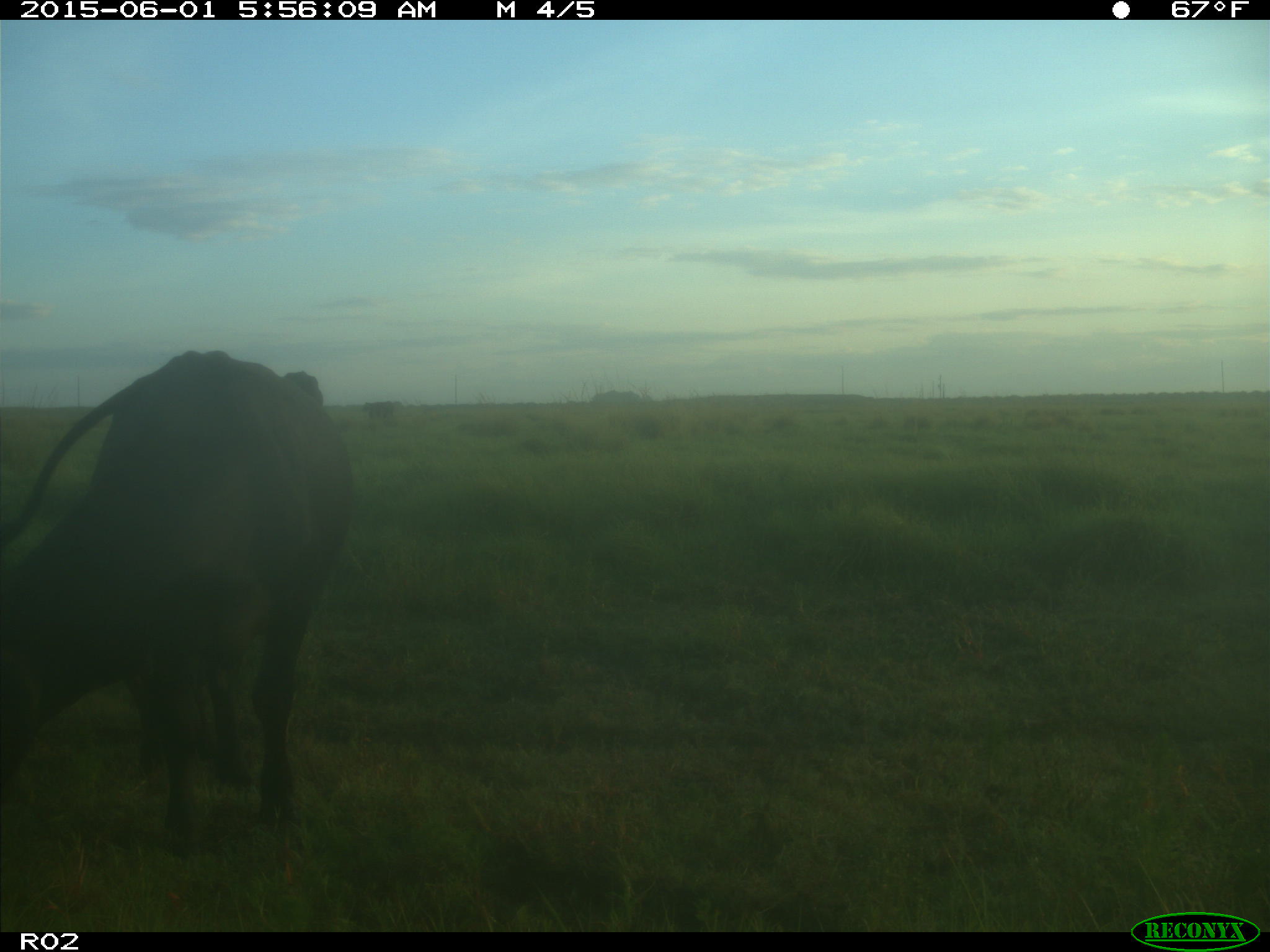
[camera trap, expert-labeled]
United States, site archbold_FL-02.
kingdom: Animalia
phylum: Chordata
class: Mammalia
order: Artiodactyla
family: Bovidae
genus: Bos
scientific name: Bos taurus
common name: domestic cow